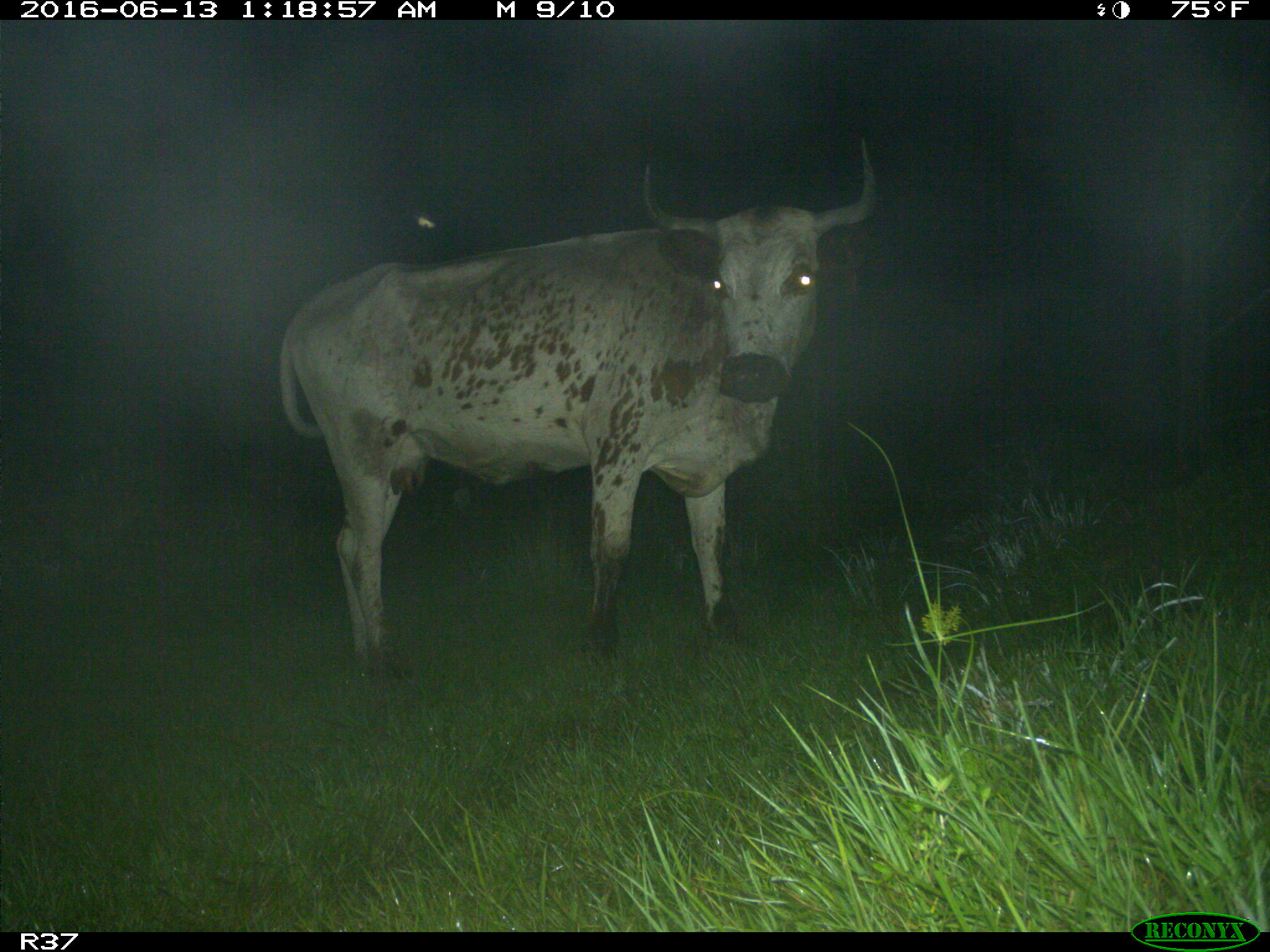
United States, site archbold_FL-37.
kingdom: Animalia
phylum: Chordata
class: Mammalia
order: Artiodactyla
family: Bovidae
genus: Bos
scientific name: Bos taurus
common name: domestic cow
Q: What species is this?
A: Bos taurus (domestic cow).